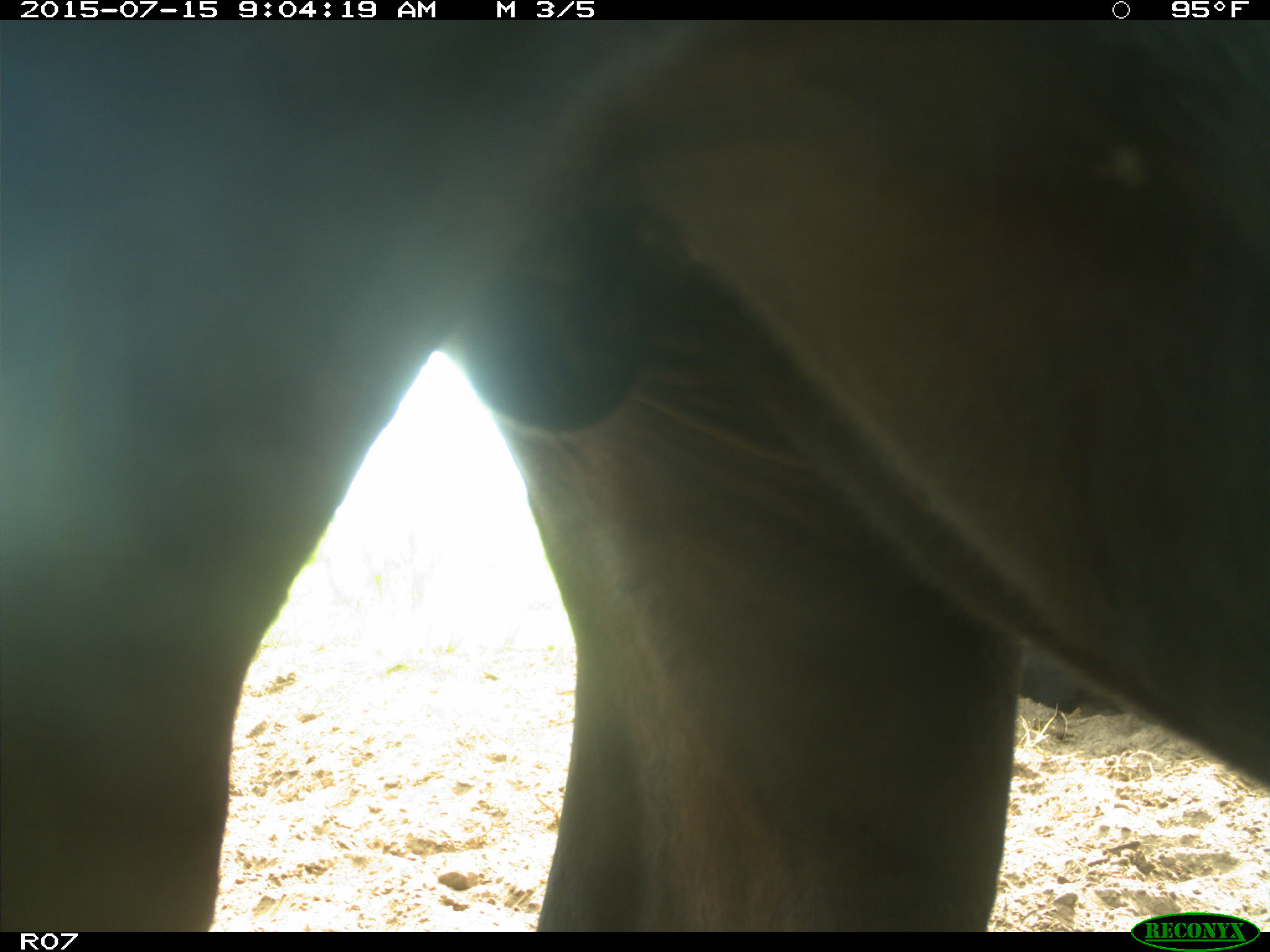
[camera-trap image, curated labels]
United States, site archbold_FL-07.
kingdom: Animalia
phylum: Chordata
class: Mammalia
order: Artiodactyla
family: Bovidae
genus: Bos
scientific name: Bos taurus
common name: domestic cow